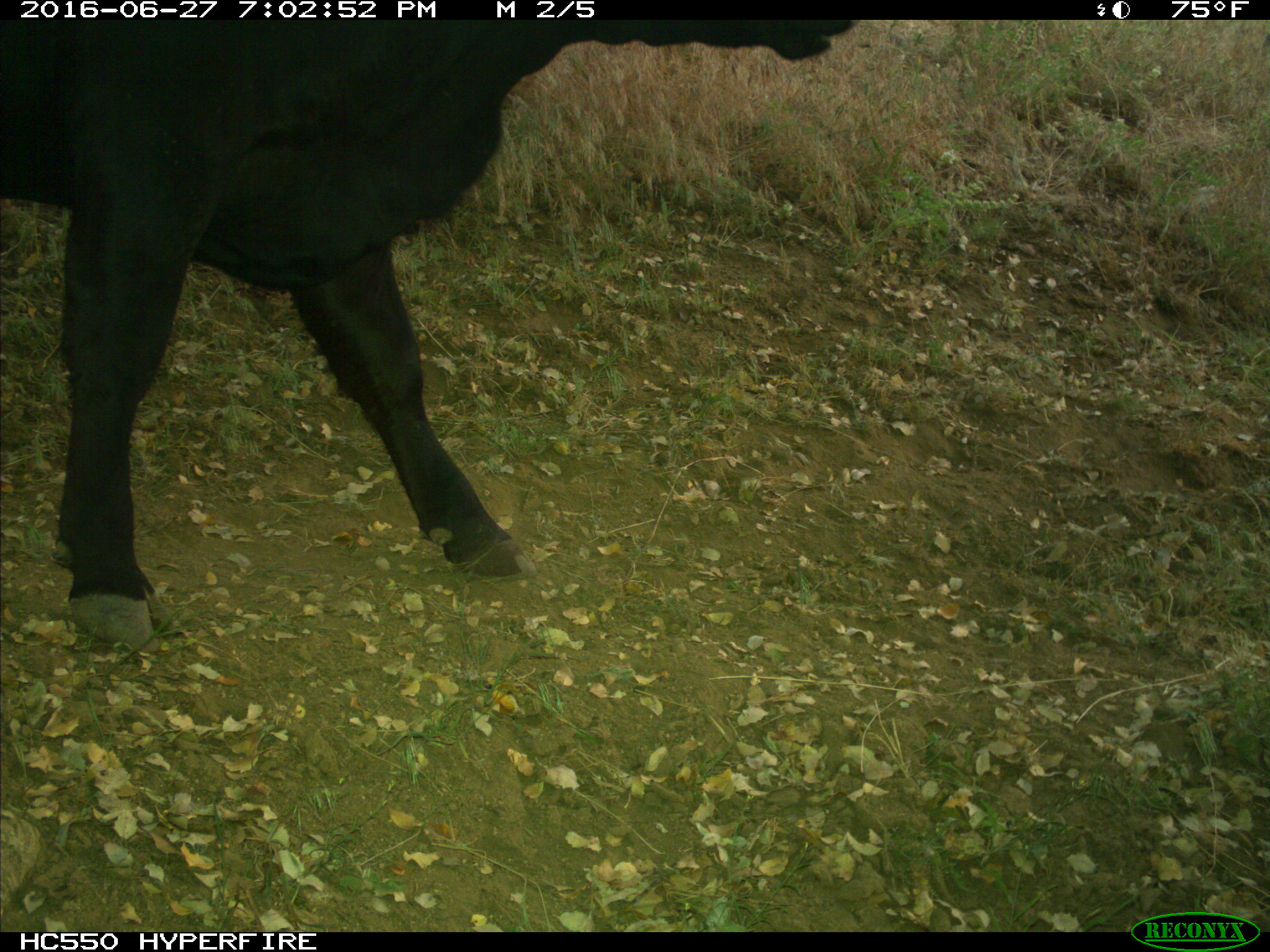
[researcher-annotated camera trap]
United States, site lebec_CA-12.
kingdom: Animalia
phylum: Chordata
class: Mammalia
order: Artiodactyla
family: Bovidae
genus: Bos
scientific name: Bos taurus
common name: domestic cow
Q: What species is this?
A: Bos taurus (domestic cow).